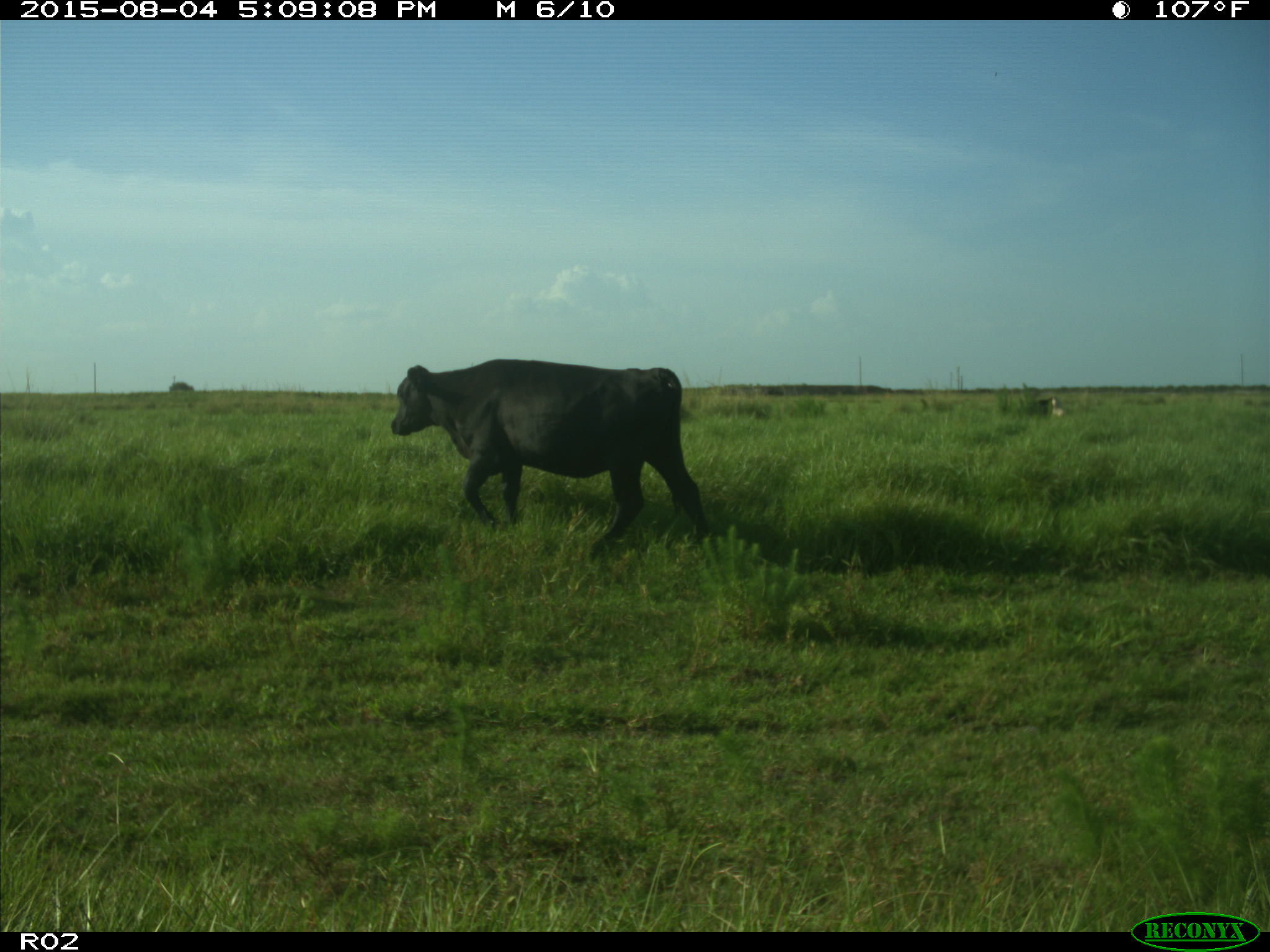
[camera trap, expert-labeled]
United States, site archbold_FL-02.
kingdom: Animalia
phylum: Chordata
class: Mammalia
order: Artiodactyla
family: Bovidae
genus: Bos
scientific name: Bos taurus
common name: domestic cow